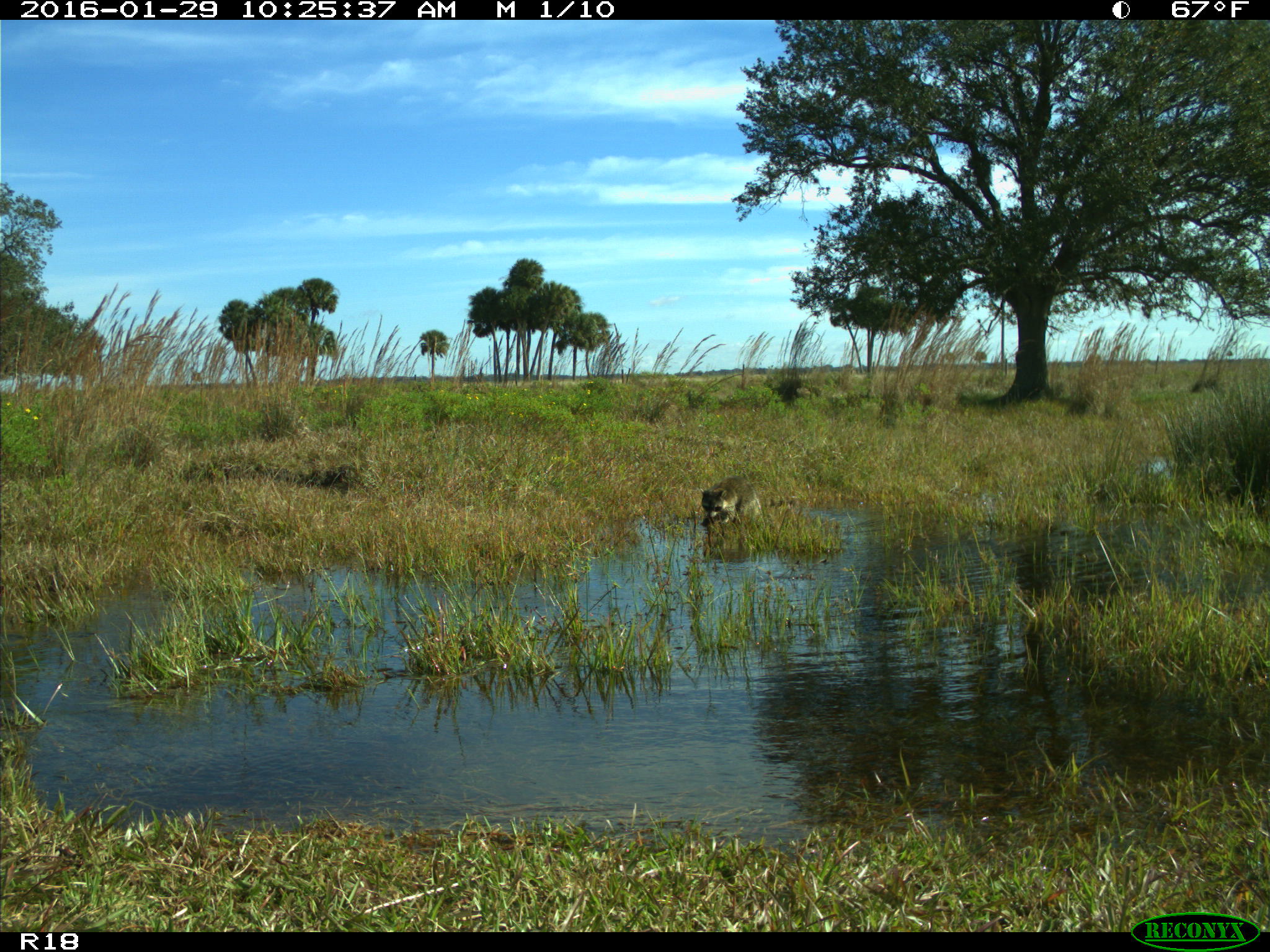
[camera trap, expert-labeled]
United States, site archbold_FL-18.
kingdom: Animalia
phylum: Chordata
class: Mammalia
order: Carnivora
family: Procyonidae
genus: Procyon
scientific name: Procyon lotor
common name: common raccoon